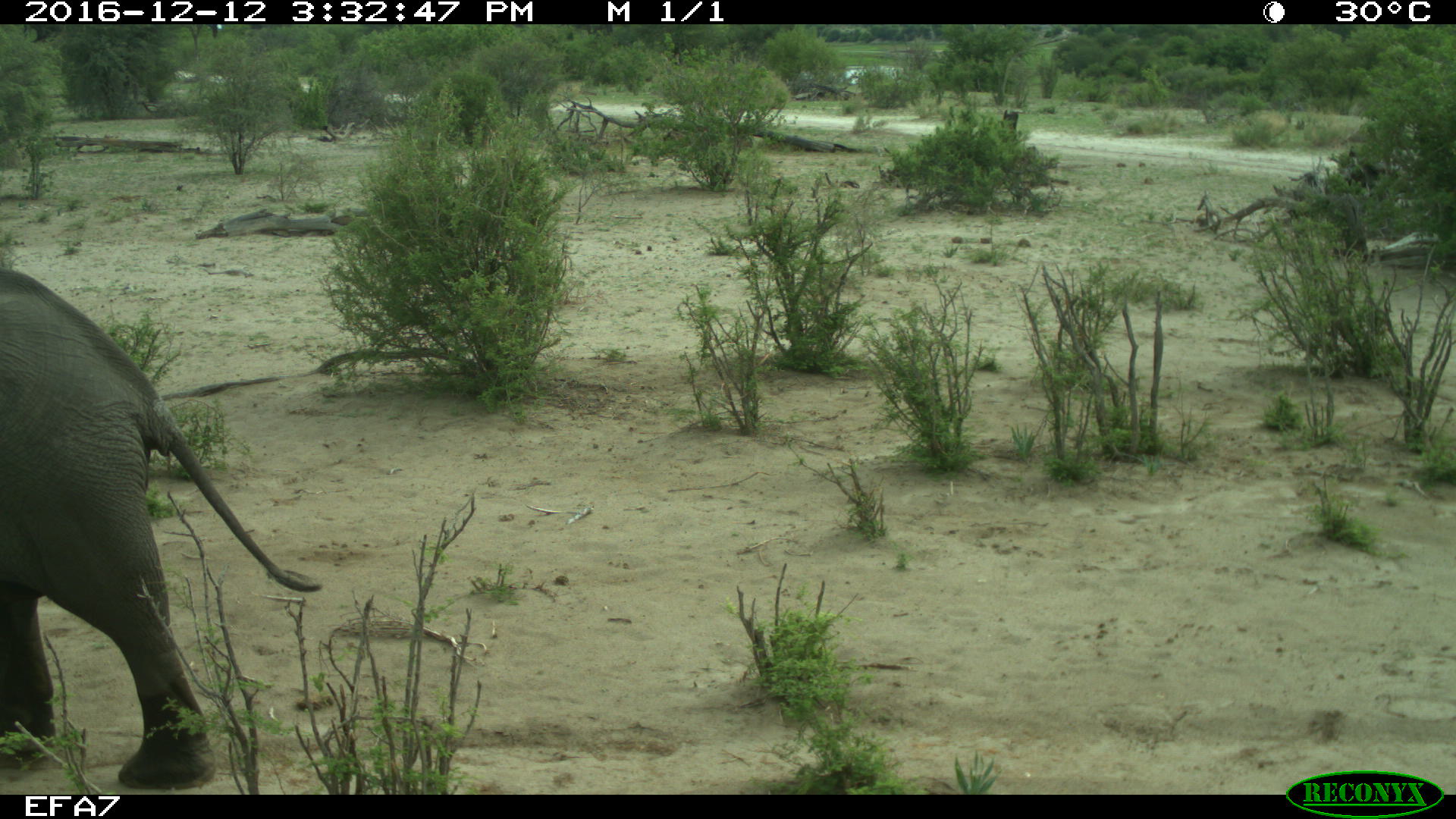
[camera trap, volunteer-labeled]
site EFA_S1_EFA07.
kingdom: Animalia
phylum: Chordata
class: Mammalia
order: Proboscidea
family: Elephantidae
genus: Loxodonta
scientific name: Loxodonta africana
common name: african bush elephant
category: elephant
Elephant (african bush elephant) (Loxodonta africana), count 1. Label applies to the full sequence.